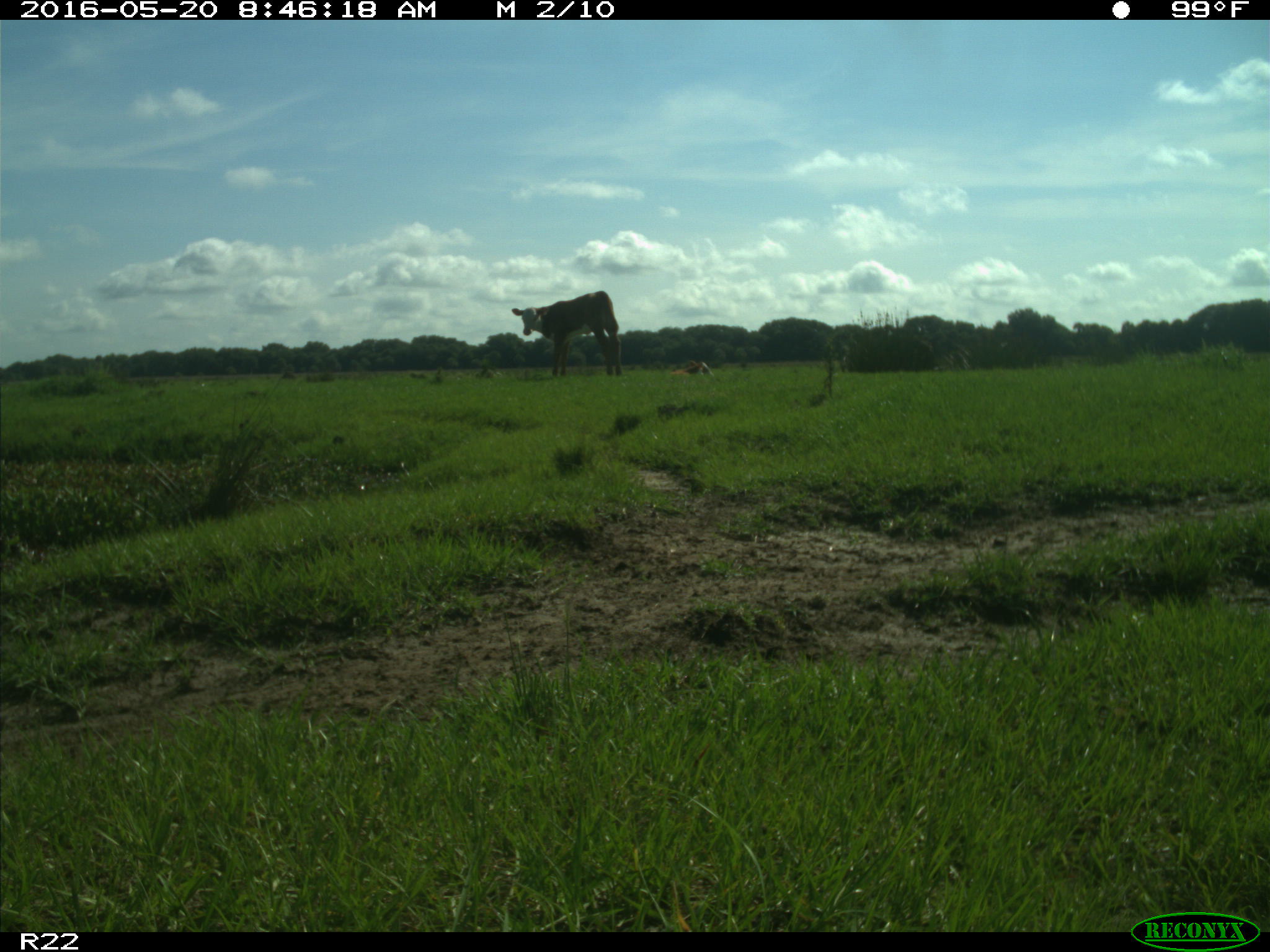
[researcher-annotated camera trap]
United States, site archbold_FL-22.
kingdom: Animalia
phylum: Chordata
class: Mammalia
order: Artiodactyla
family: Bovidae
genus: Bos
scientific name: Bos taurus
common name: domestic cow